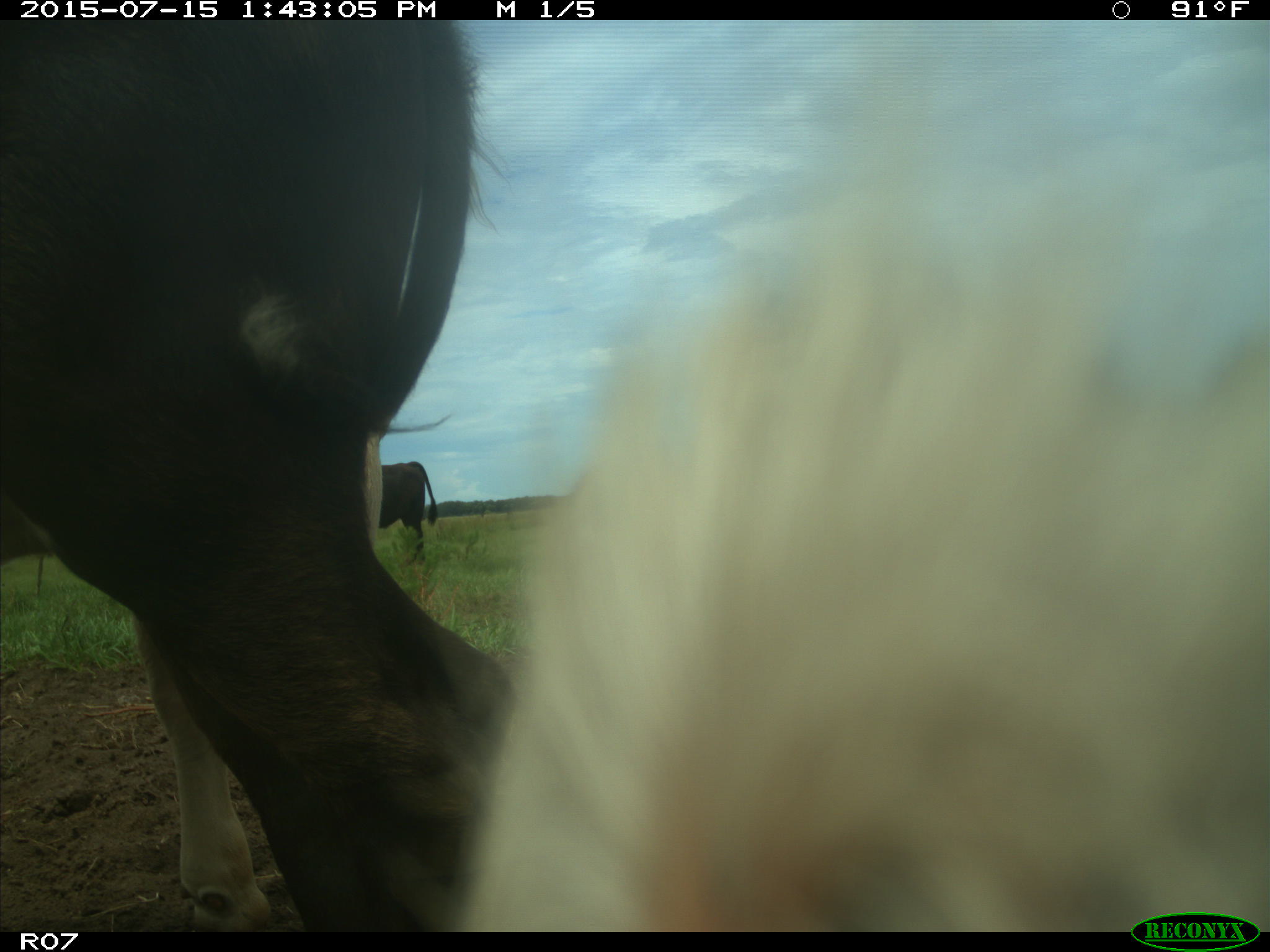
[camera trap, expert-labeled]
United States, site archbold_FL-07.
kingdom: Animalia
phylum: Chordata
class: Mammalia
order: Artiodactyla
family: Bovidae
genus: Bos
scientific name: Bos taurus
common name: domestic cow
Bos taurus (domestic cow).